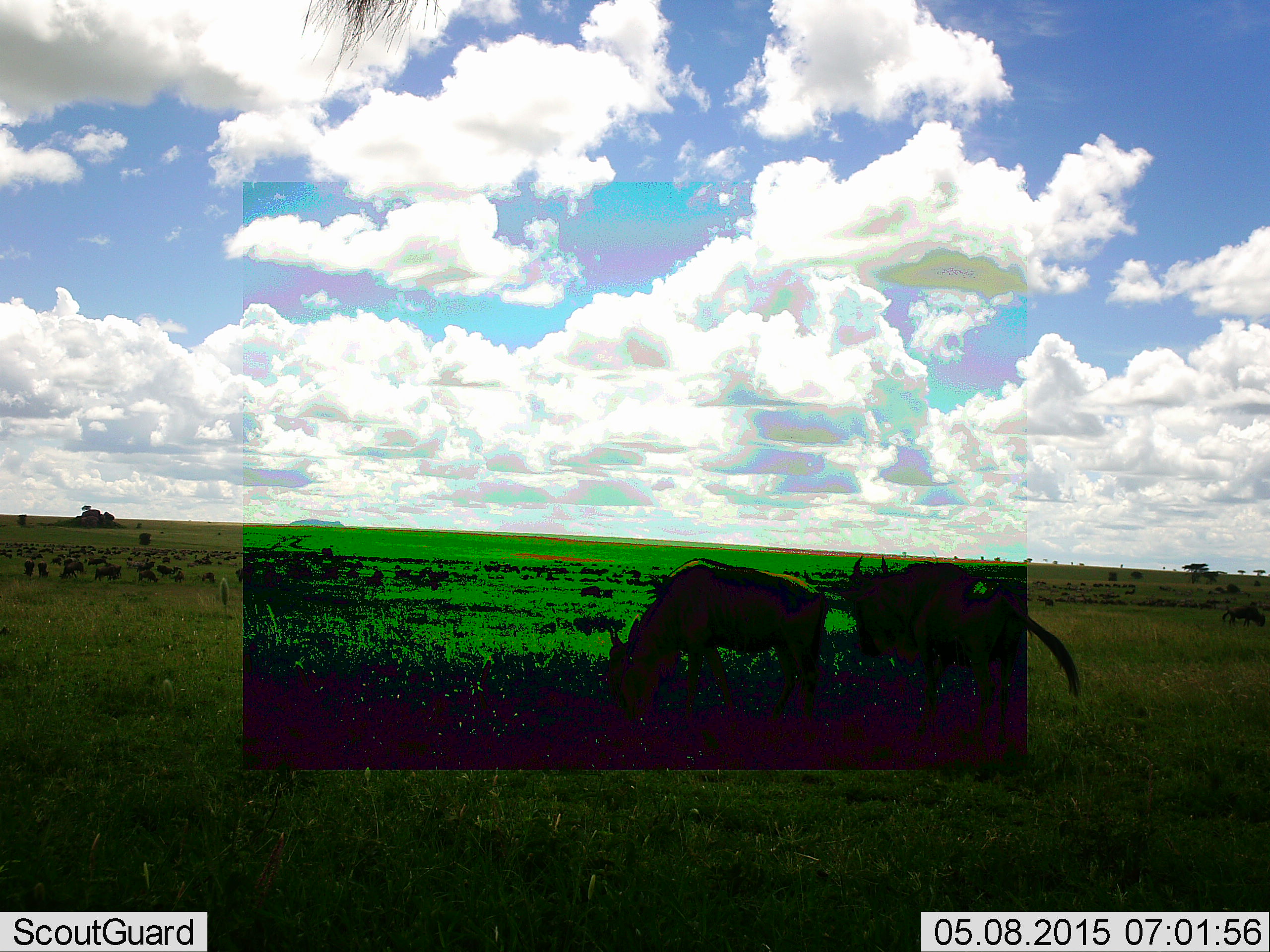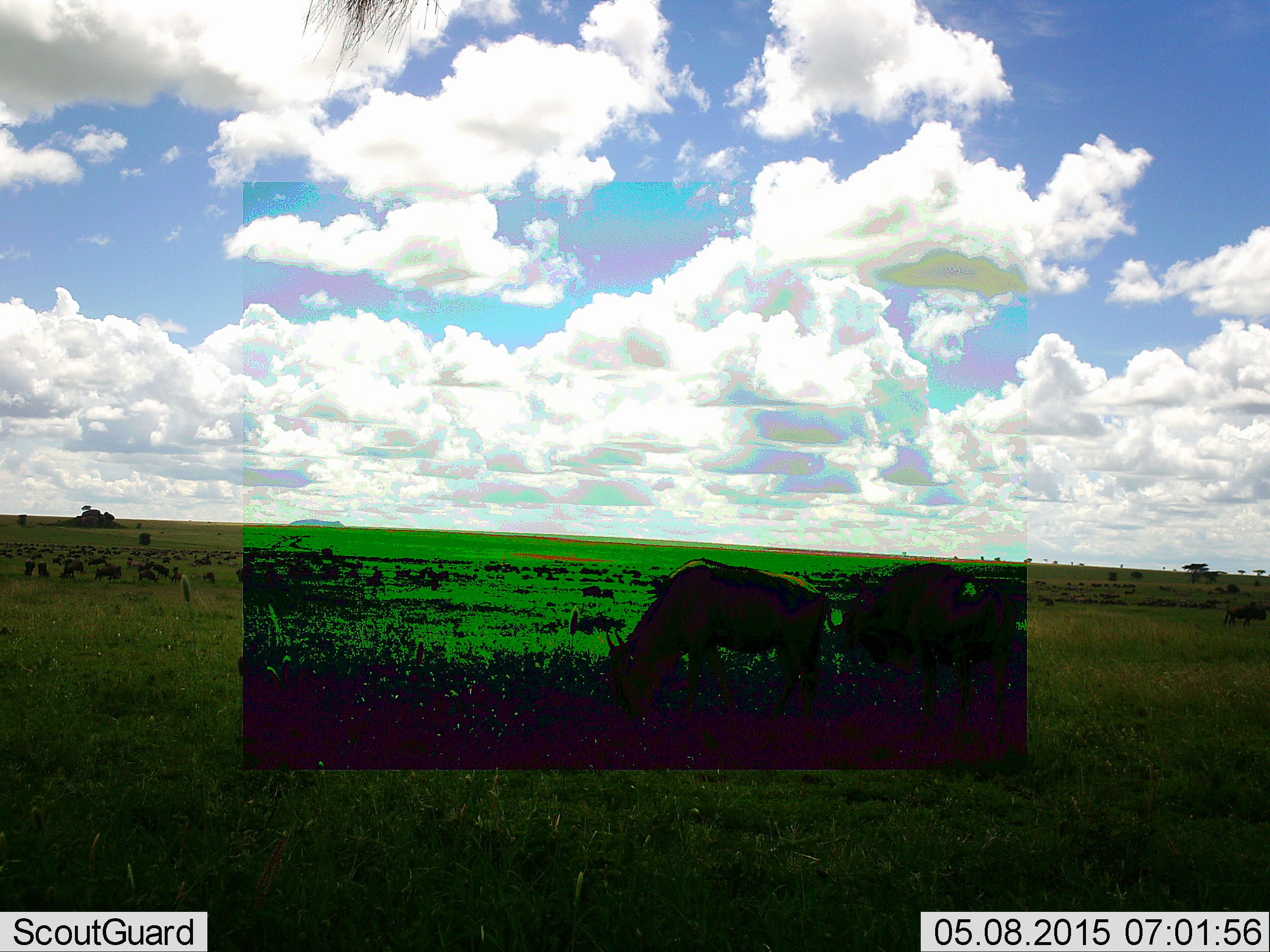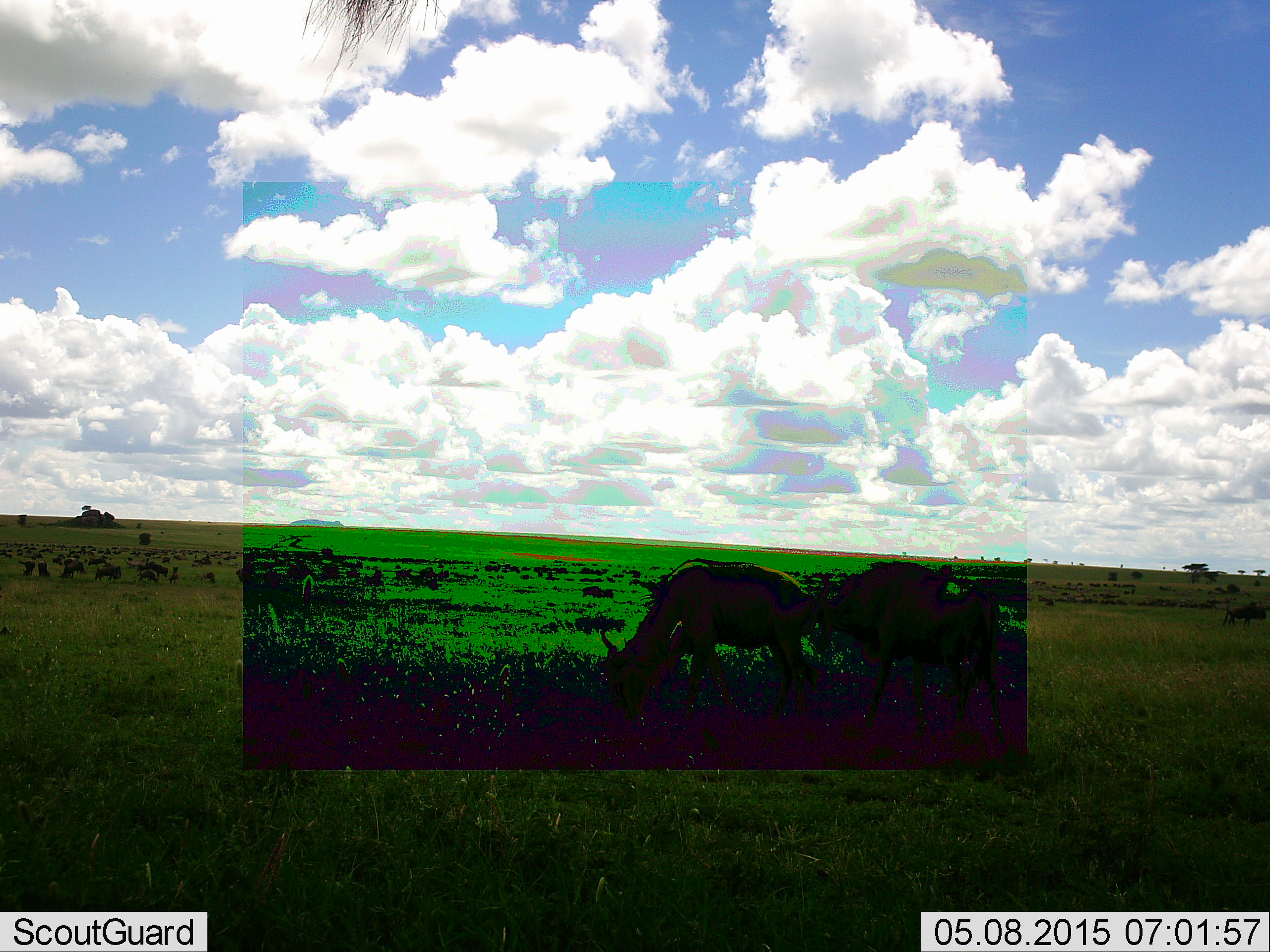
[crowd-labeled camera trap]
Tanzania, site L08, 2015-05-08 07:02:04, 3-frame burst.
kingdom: Animalia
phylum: Chordata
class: Mammalia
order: Artiodactyla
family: Bovidae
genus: Connochaetes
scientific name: Connochaetes taurinus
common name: blue wildebeest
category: wildebeest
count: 11-50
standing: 30%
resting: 0%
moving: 30%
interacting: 10%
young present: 0%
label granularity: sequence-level